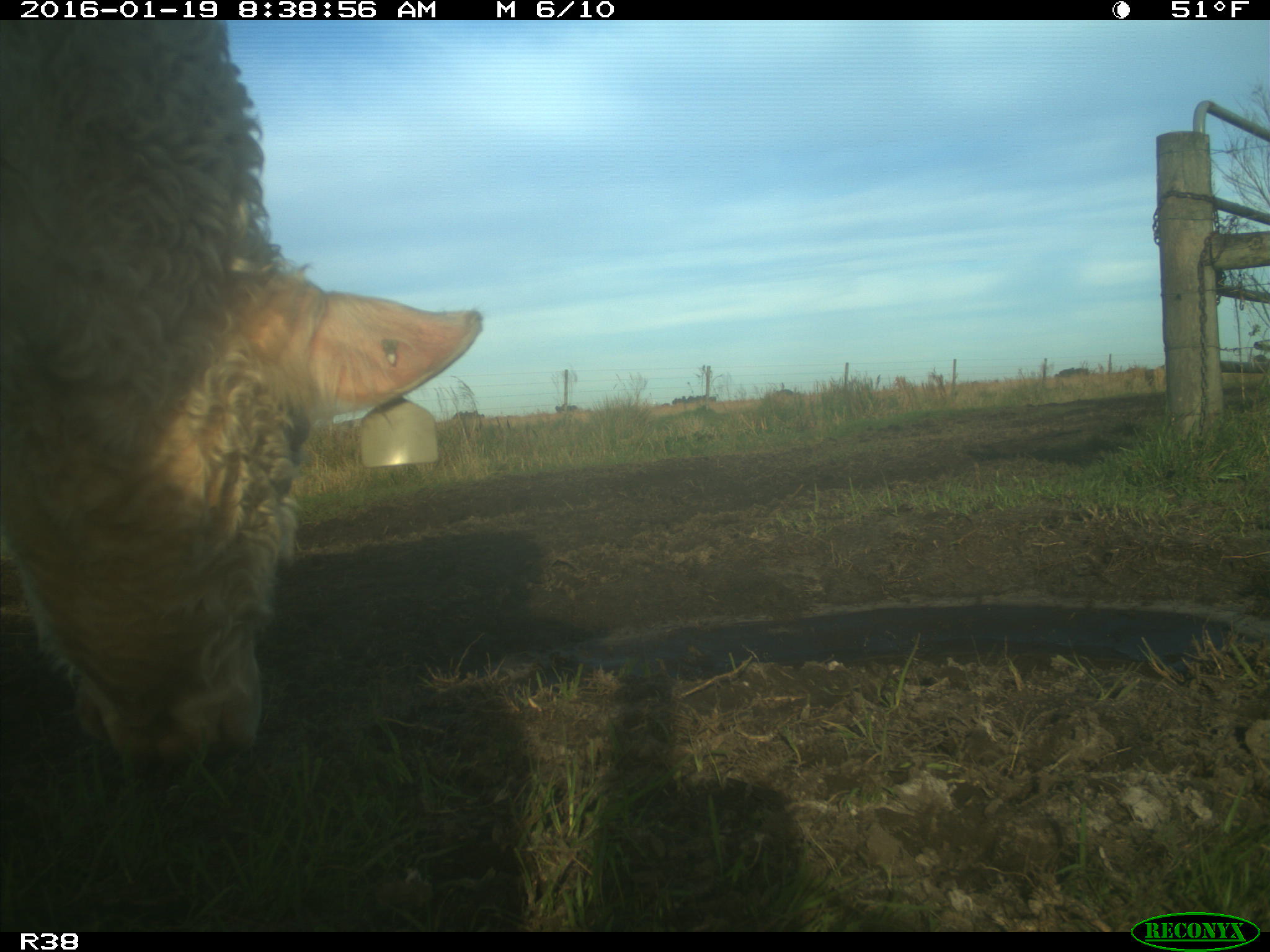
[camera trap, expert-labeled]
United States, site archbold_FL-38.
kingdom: Animalia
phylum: Chordata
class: Mammalia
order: Artiodactyla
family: Bovidae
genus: Bos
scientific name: Bos taurus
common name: domestic cow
Bos taurus (domestic cow).